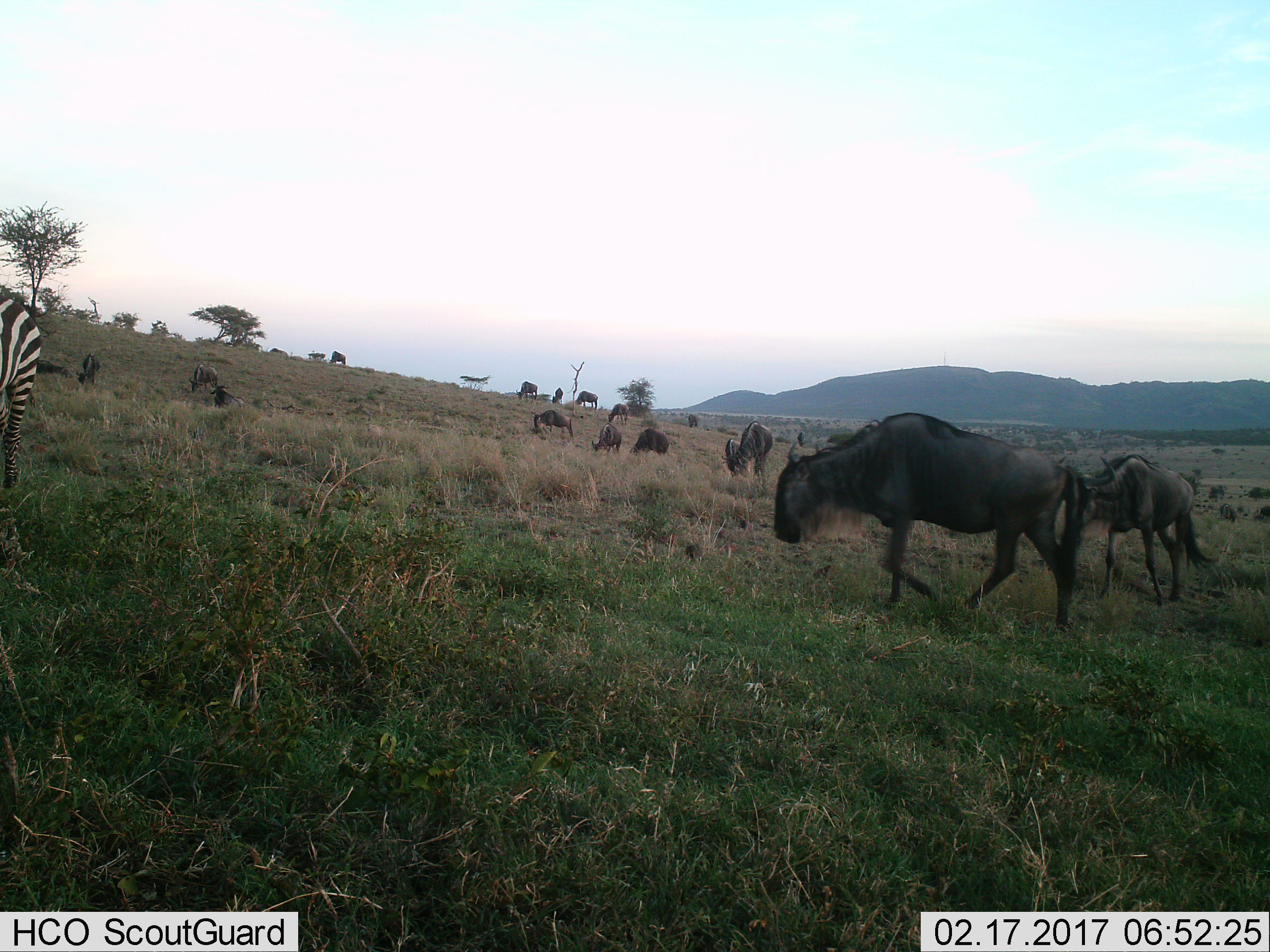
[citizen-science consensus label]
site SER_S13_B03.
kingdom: Animalia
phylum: Chordata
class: Mammalia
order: Artiodactyla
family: Bovidae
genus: Connochaetes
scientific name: Connochaetes taurinus taurinus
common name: blue wildebeest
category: wildebeestblue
Wildebeestblue (blue wildebeest) (Connochaetes taurinus taurinus), count 11-50. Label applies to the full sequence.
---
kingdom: Animalia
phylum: Chordata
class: Mammalia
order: Perissodactyla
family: Equidae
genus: Equus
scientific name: Equus quagga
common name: plains zebra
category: zebraplains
Zebraplains (plains zebra) (Equus quagga), count 1. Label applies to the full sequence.